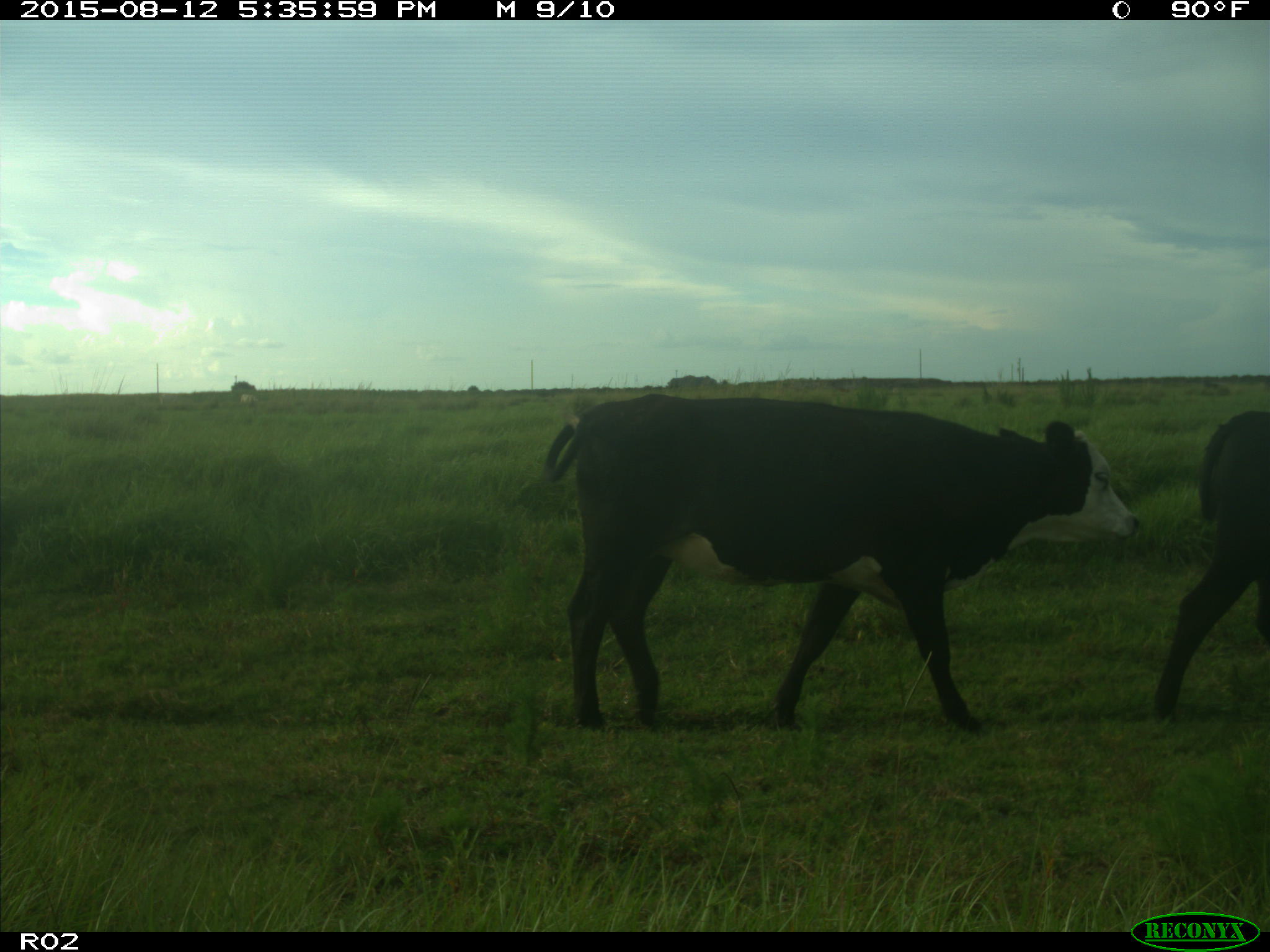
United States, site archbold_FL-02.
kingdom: Animalia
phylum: Chordata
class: Mammalia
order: Artiodactyla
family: Bovidae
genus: Bos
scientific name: Bos taurus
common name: domestic cow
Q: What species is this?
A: Bos taurus (domestic cow).